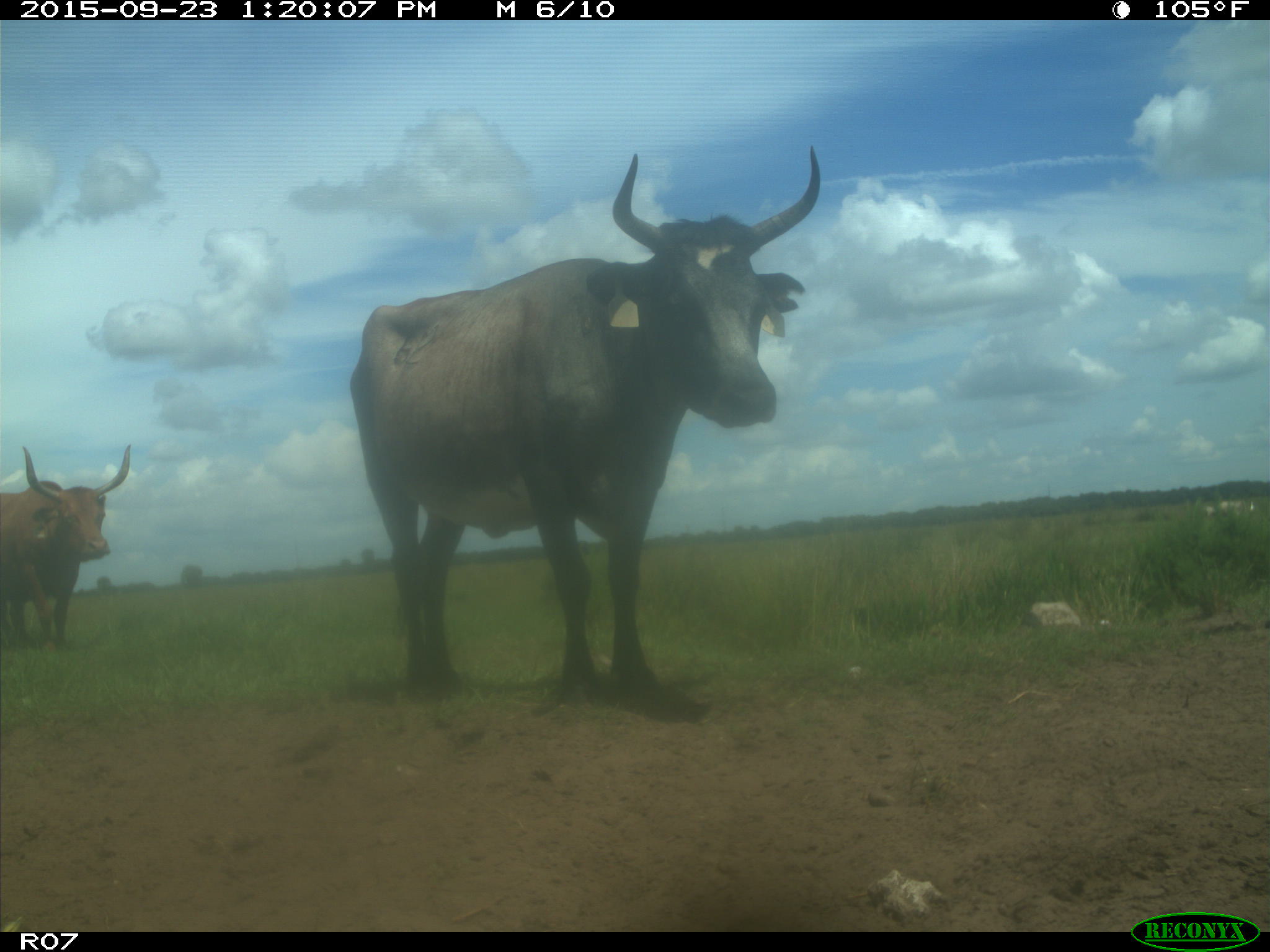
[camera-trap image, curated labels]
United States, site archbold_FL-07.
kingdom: Animalia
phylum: Chordata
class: Mammalia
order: Artiodactyla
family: Bovidae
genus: Bos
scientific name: Bos taurus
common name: domestic cow